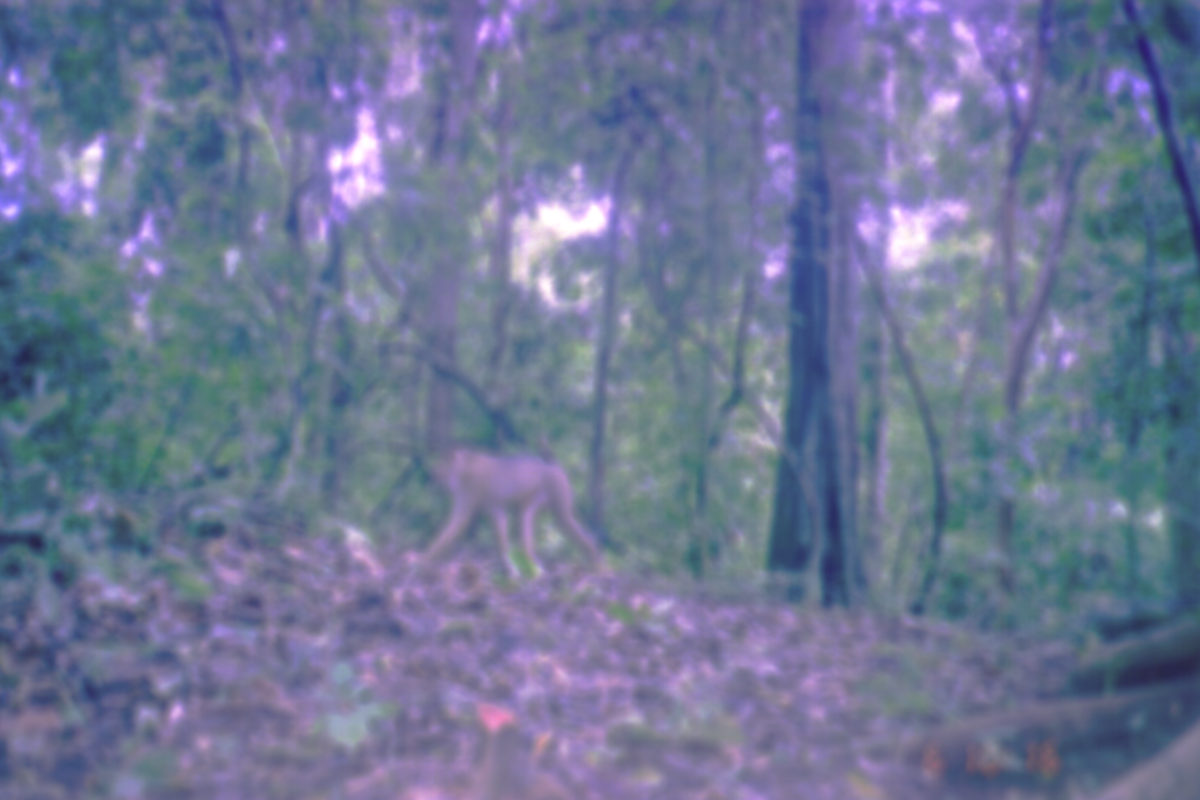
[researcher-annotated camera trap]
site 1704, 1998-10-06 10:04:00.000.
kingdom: Animalia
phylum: Chordata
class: Mammalia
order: Primates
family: Cercopithecidae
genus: Macaca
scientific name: Macaca nemestrina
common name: southern pig-tailed macaque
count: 4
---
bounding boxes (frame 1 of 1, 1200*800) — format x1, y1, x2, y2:
macaca nemestrina: 395, 436, 603, 590